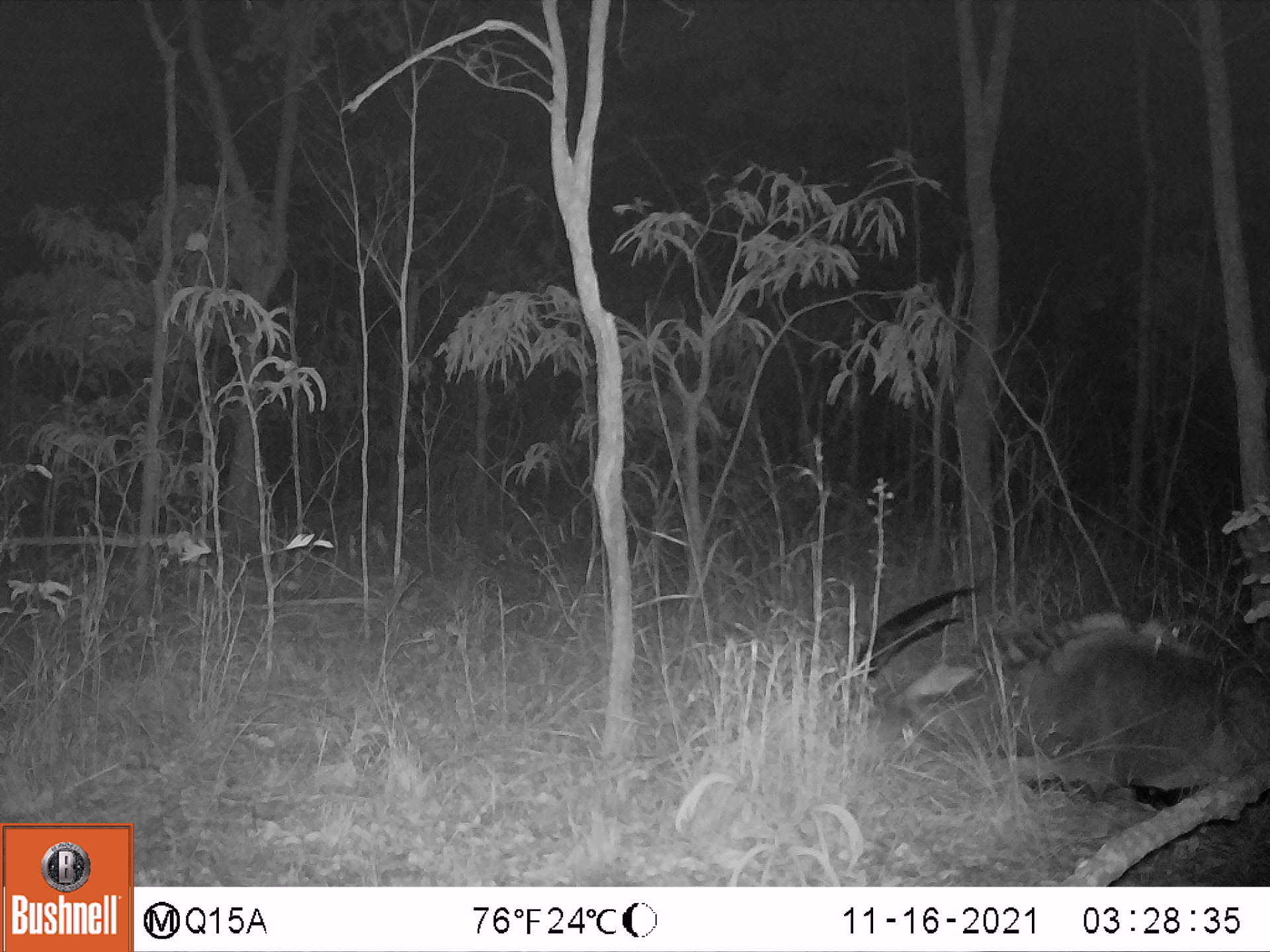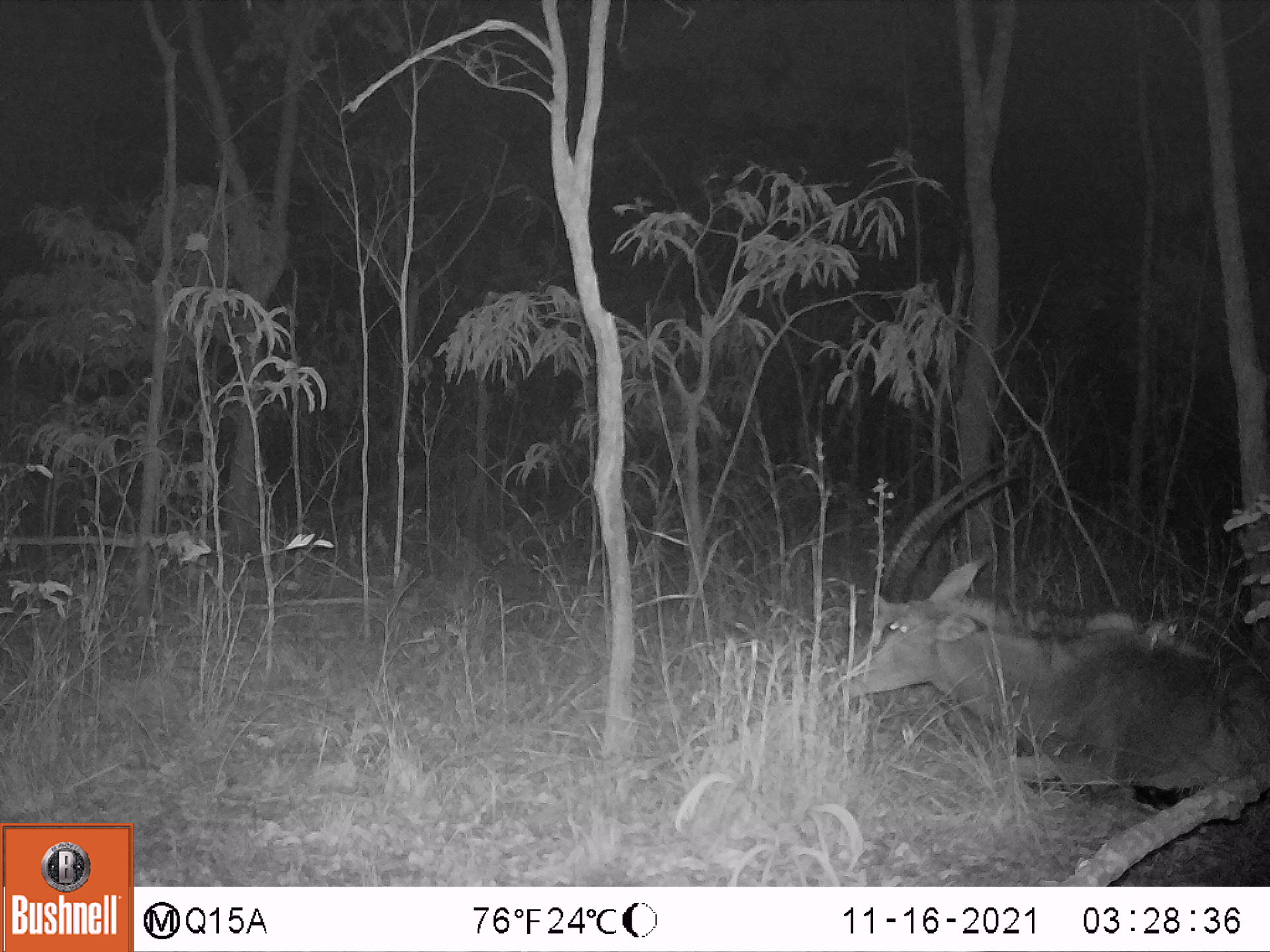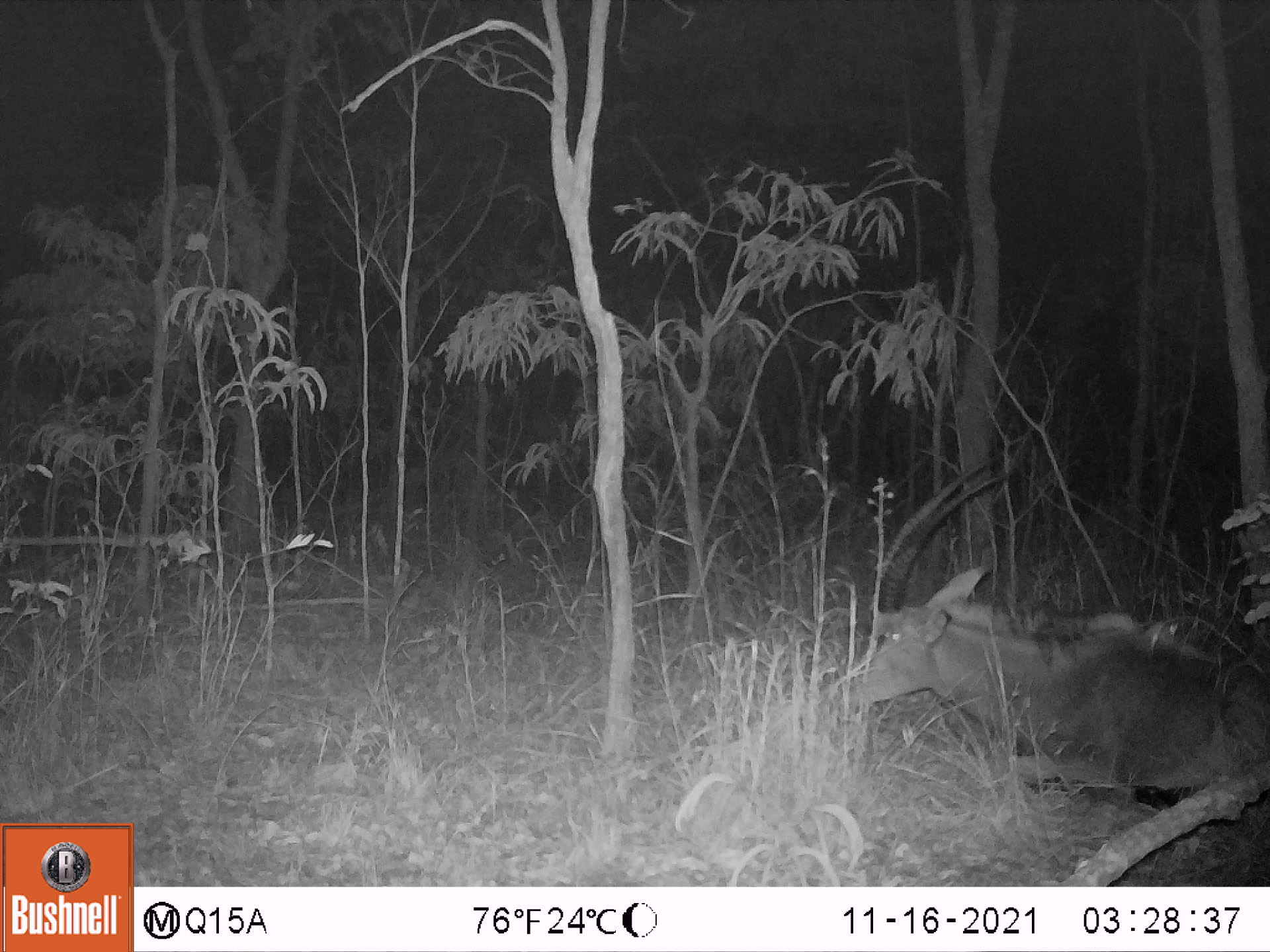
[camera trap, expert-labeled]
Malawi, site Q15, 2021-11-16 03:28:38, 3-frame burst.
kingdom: Animalia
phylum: Chordata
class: Mammalia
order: Artiodactyla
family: Bovidae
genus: Hippotragus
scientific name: Hippotragus niger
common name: sable antelope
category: sable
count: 1